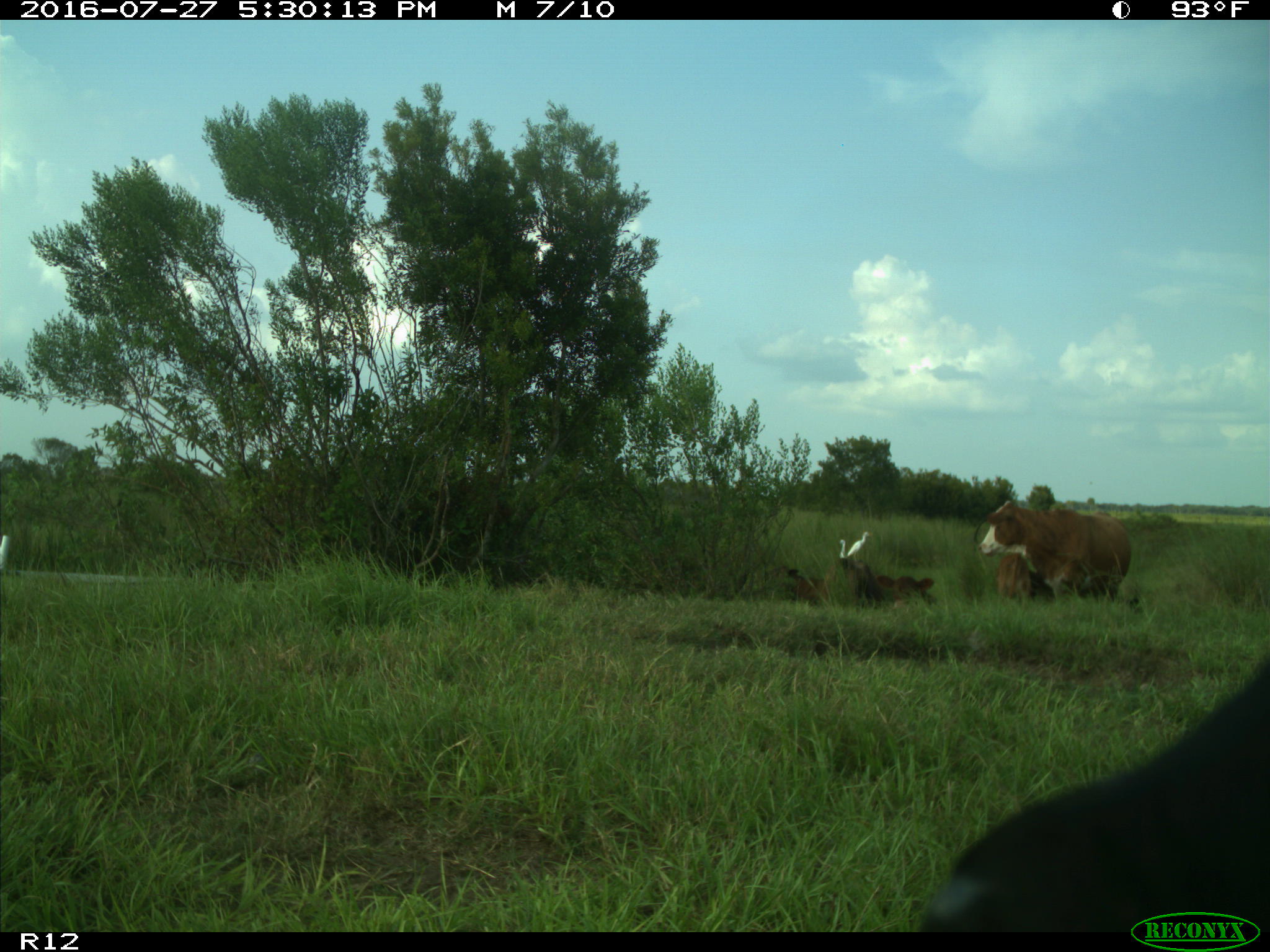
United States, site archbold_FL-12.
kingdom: Animalia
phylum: Chordata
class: Mammalia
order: Artiodactyla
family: Bovidae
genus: Bos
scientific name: Bos taurus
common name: domestic cow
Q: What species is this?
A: Bos taurus (domestic cow).